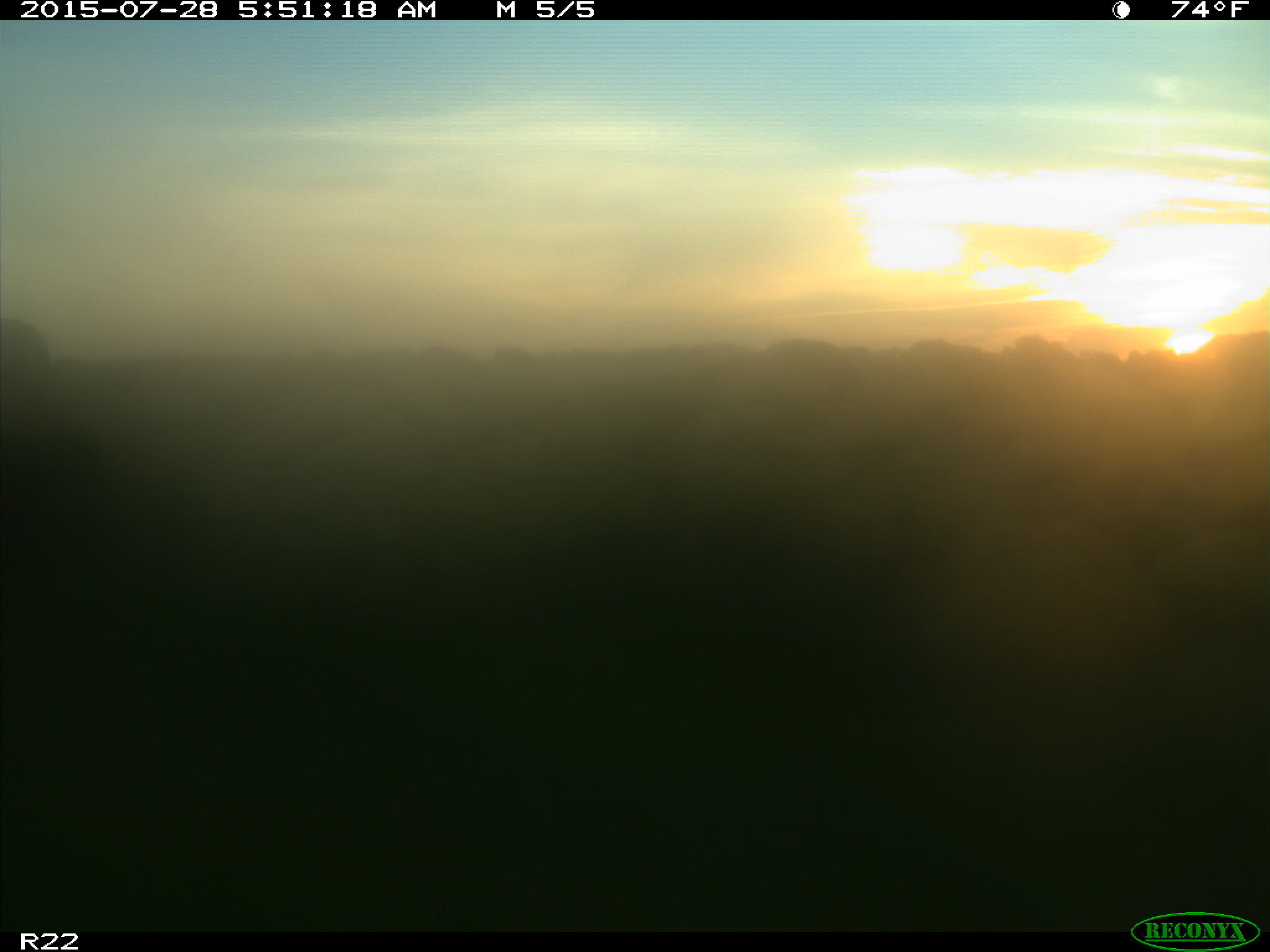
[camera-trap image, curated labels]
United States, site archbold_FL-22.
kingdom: Animalia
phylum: Chordata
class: Mammalia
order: Artiodactyla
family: Bovidae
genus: Bos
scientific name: Bos taurus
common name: domestic cow